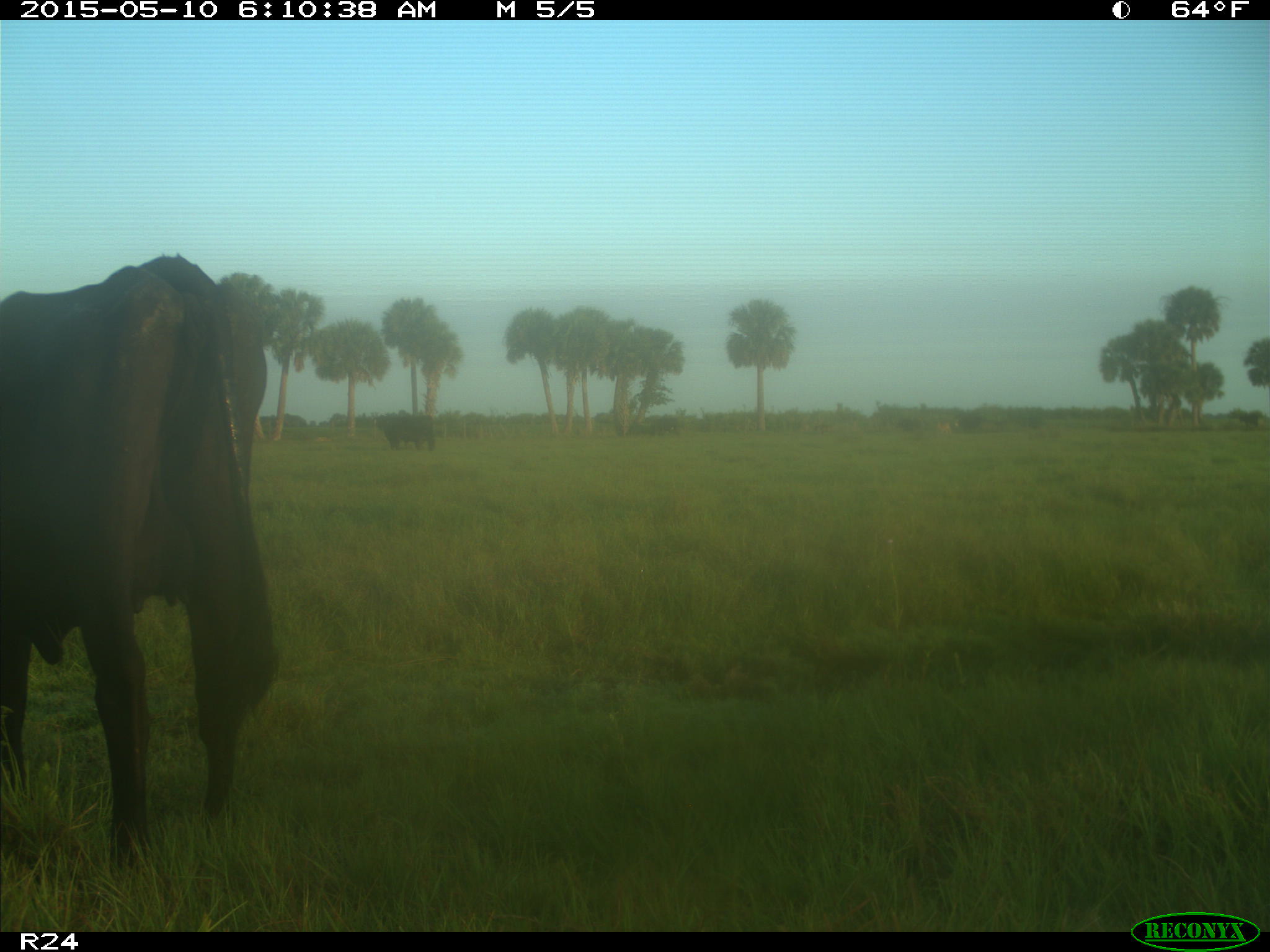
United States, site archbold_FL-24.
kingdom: Animalia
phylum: Chordata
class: Mammalia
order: Artiodactyla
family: Bovidae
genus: Bos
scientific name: Bos taurus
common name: domestic cow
Bos taurus (domestic cow).